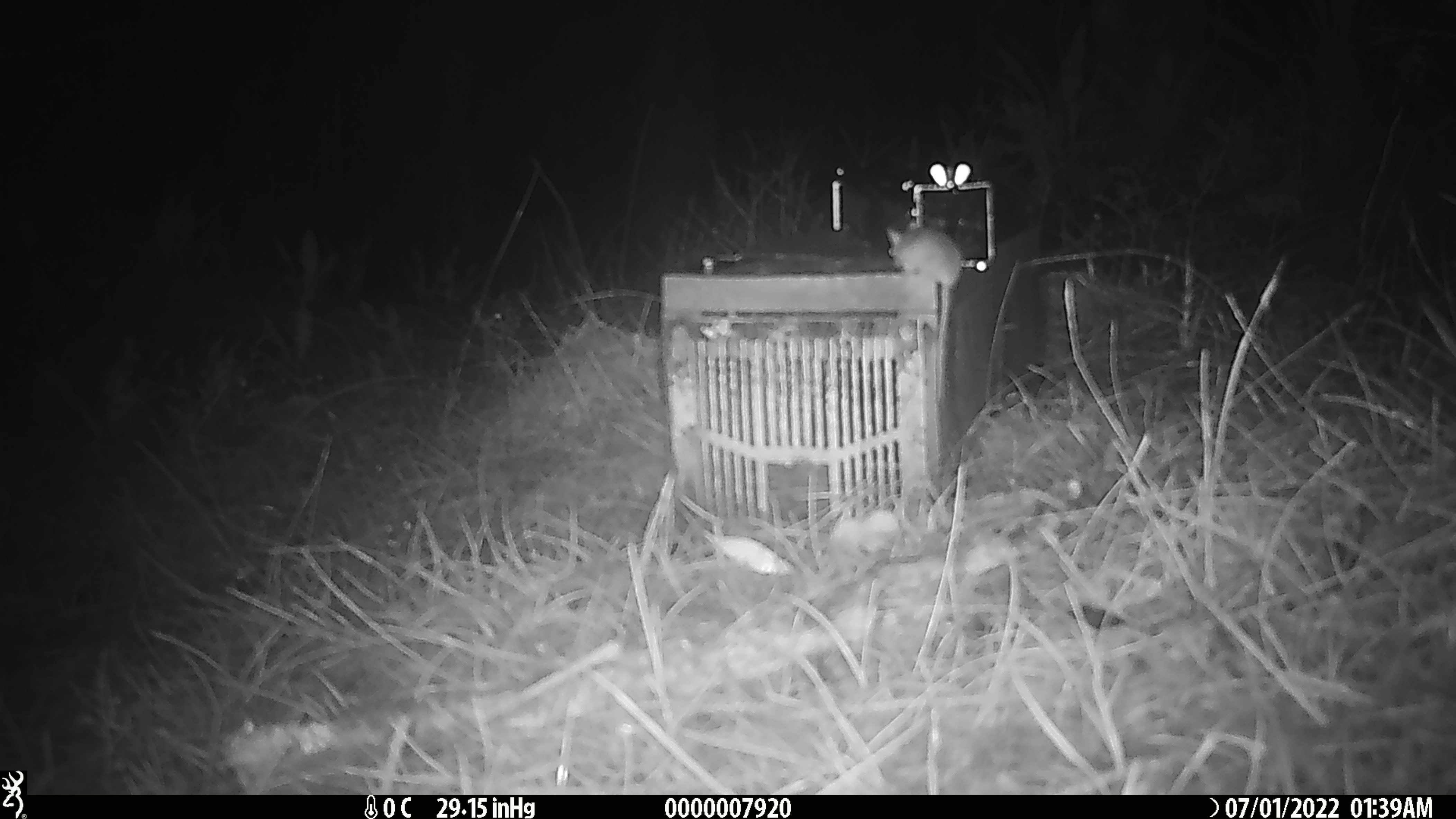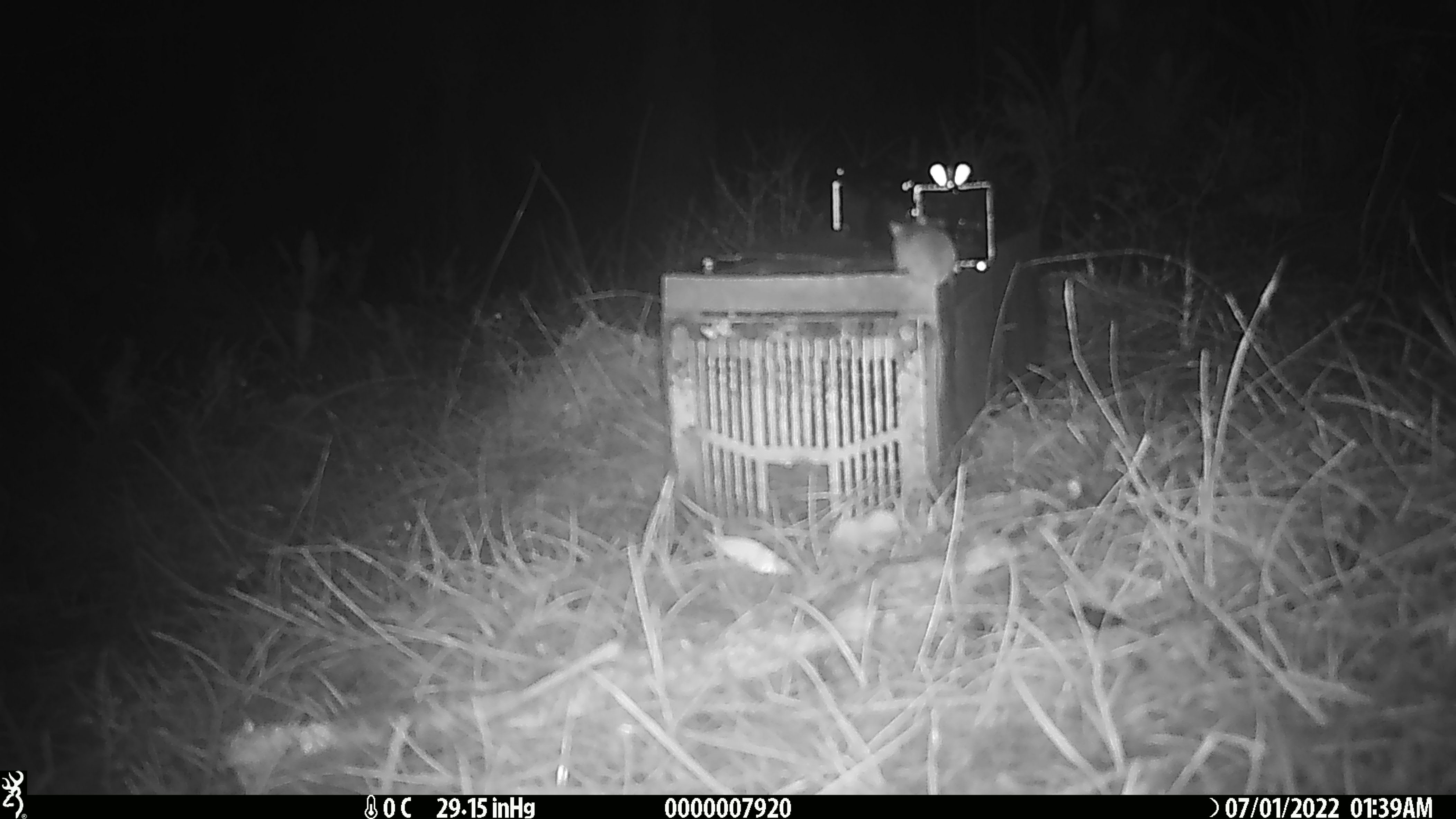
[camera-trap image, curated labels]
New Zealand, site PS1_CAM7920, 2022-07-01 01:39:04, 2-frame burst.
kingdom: Animalia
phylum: Chordata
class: Mammalia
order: Rodentia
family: Muridae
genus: Mus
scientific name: Mus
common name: mouse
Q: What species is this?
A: Mouse (Mus).